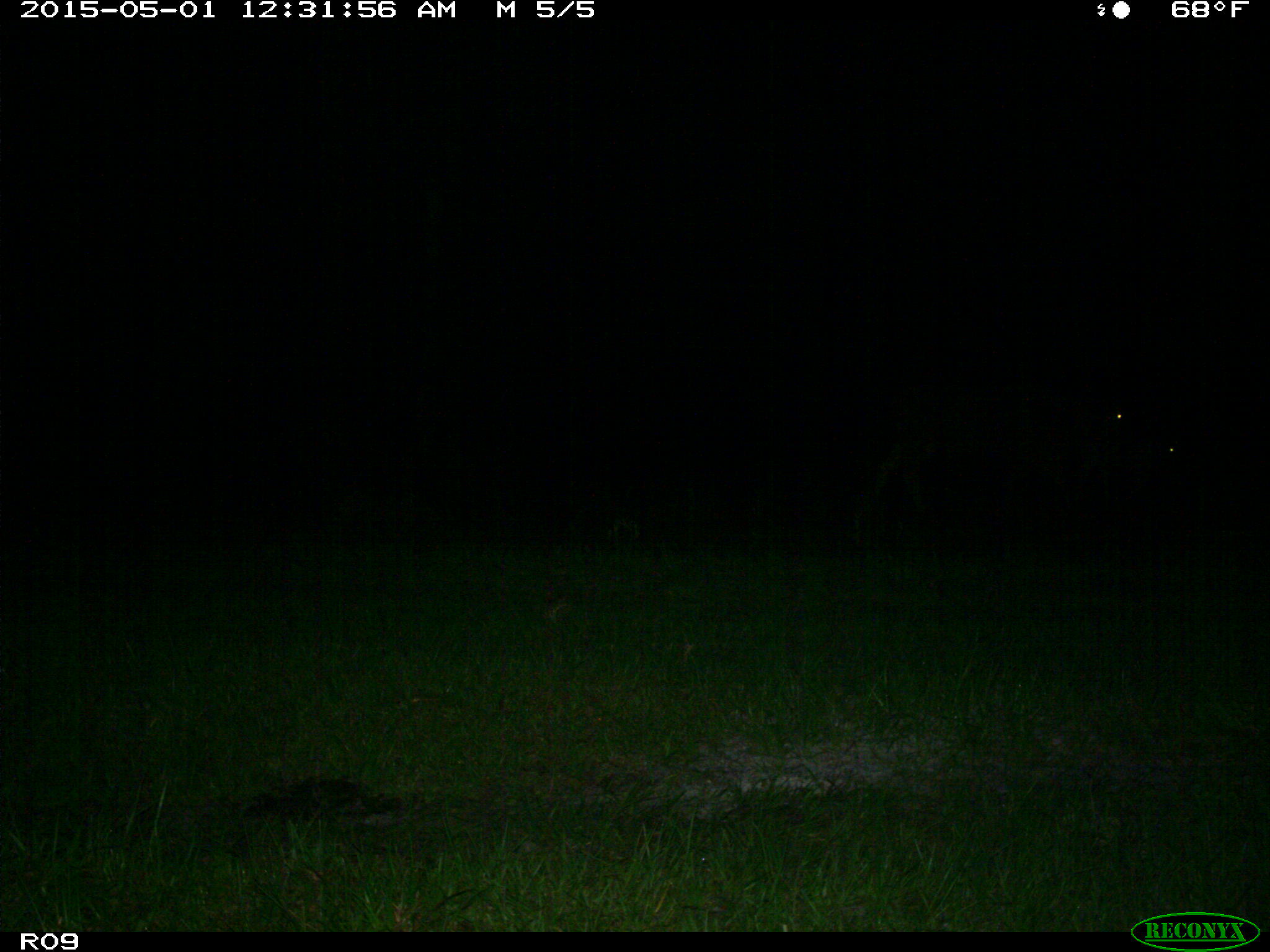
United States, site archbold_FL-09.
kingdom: Animalia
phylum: Chordata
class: Mammalia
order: Artiodactyla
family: Bovidae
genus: Bos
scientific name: Bos taurus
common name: domestic cow